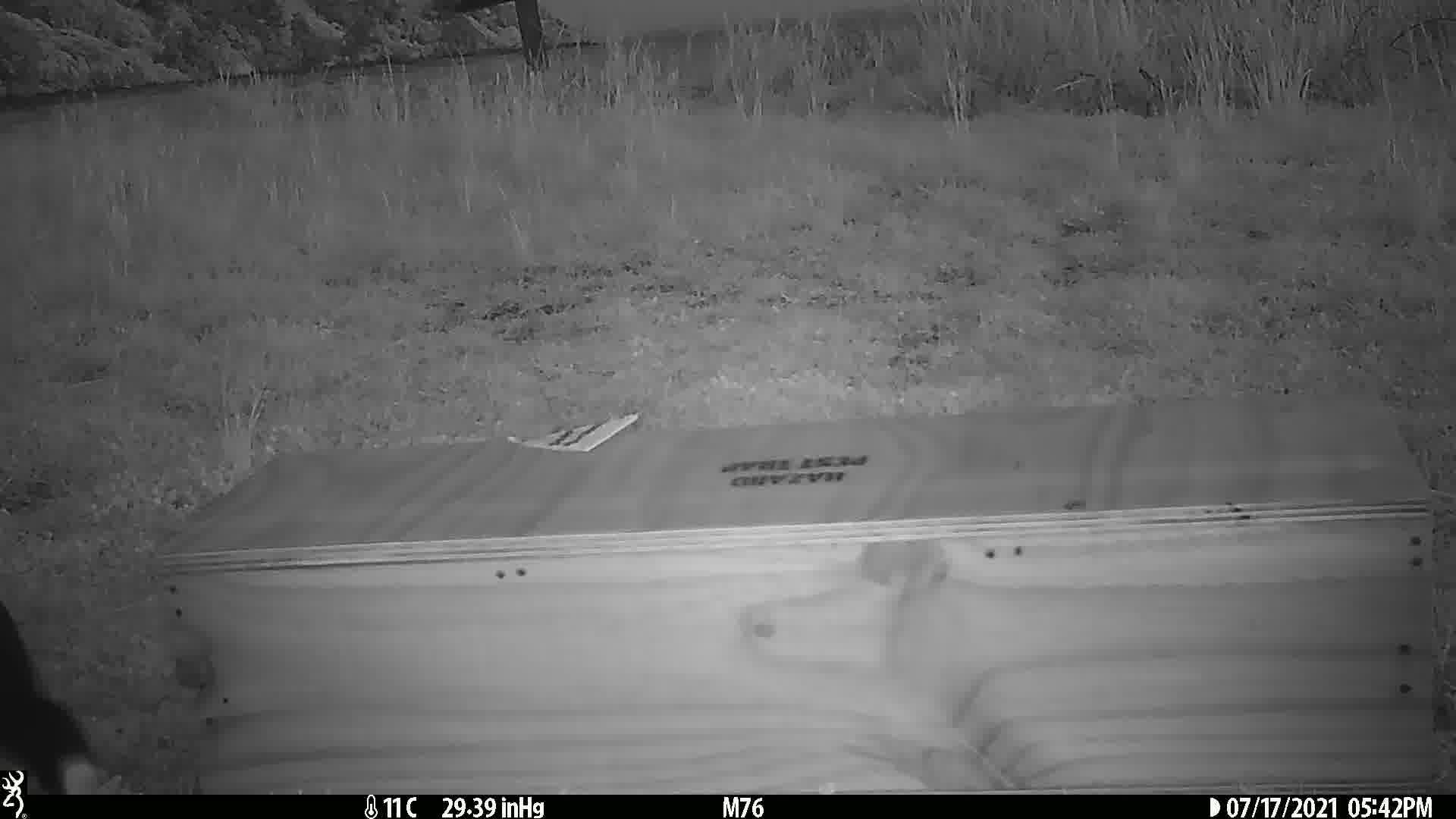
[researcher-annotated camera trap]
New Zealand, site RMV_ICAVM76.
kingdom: Animalia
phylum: Chordata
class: Aves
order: Gruiformes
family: Rallidae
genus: Porphyrio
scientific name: Porphyrio melanotus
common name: australasian swamphen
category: pukeko